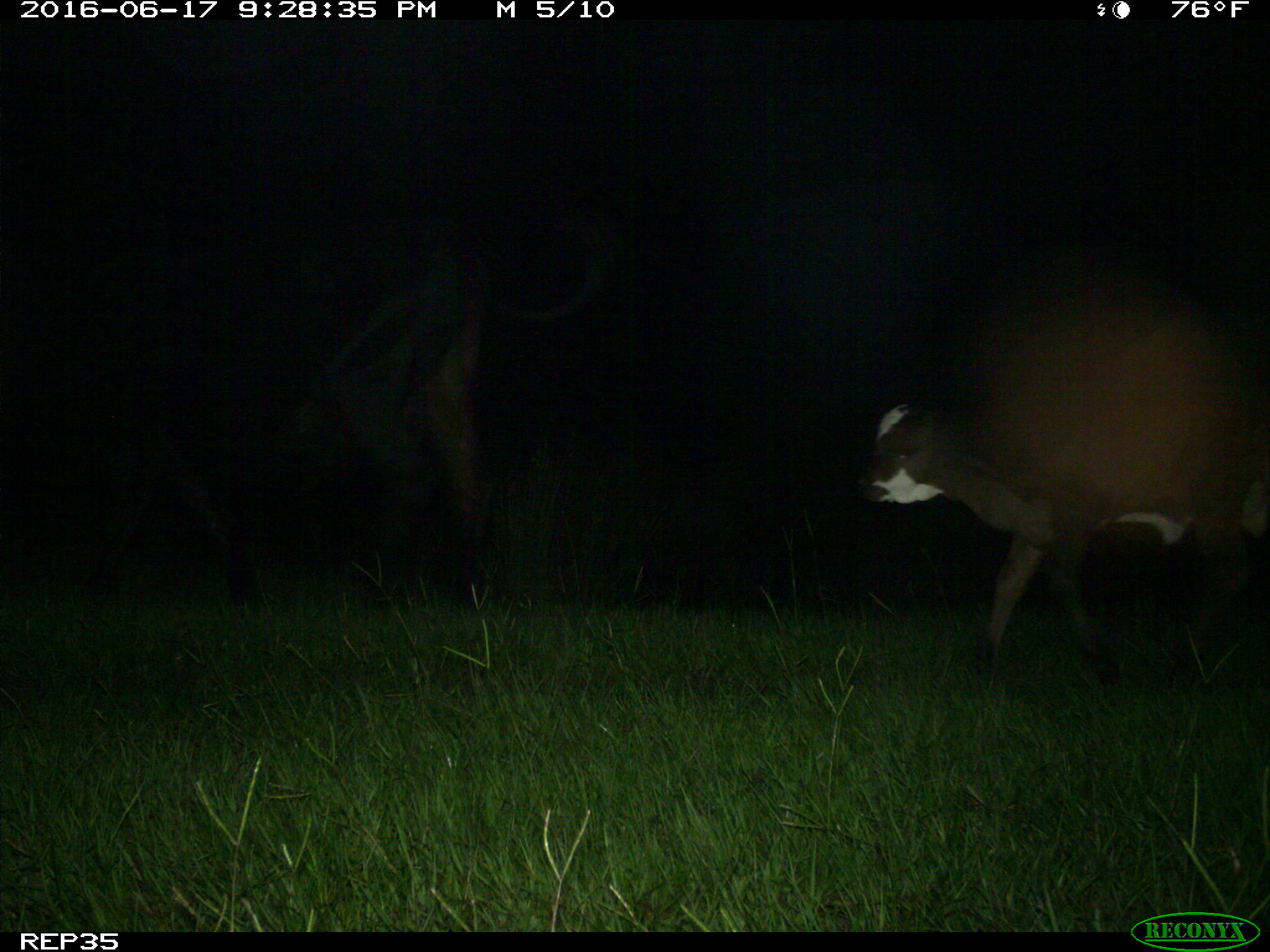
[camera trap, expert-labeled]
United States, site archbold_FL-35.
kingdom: Animalia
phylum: Chordata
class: Mammalia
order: Artiodactyla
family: Bovidae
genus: Bos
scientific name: Bos taurus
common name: domestic cow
Bos taurus (domestic cow).